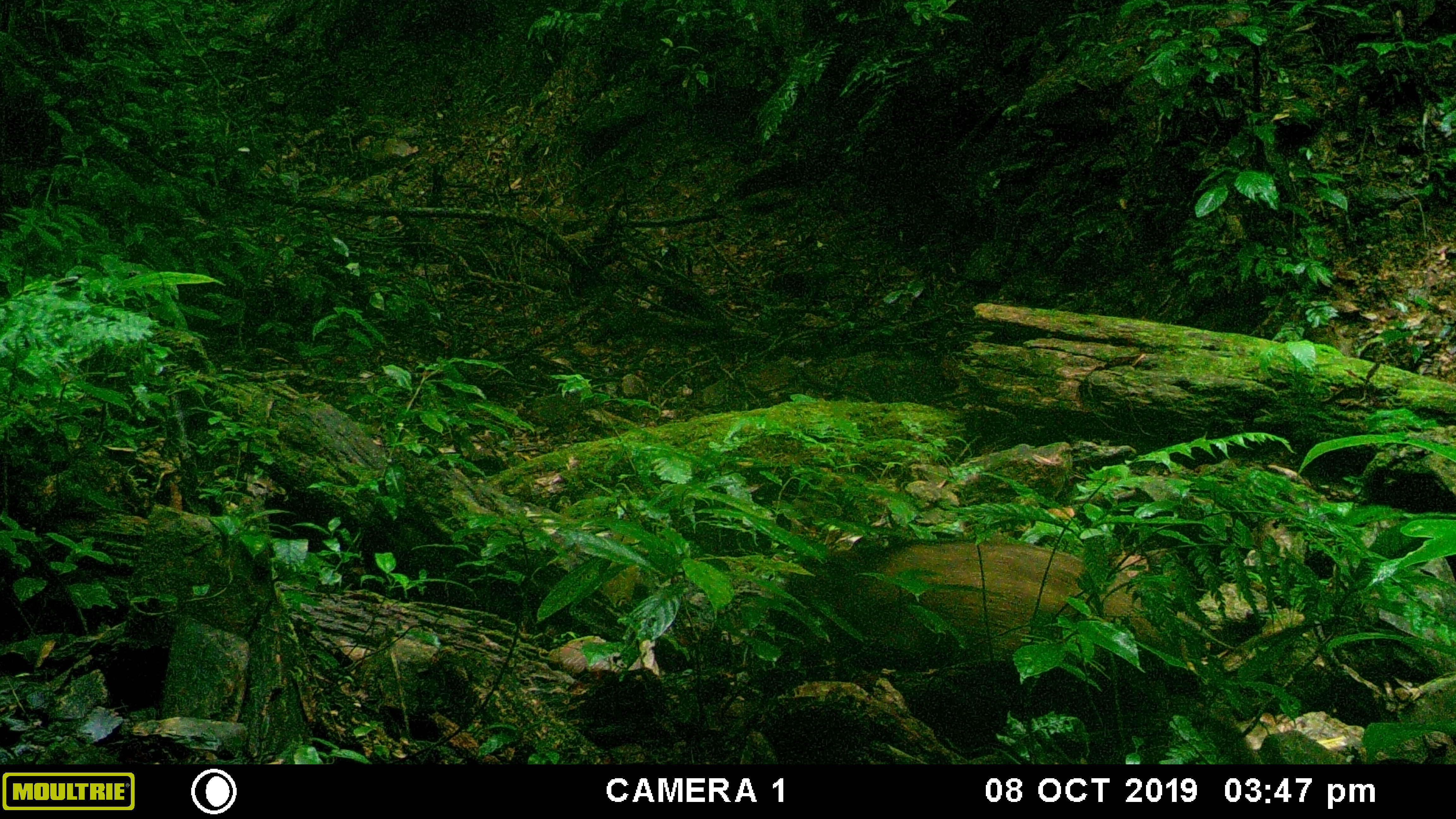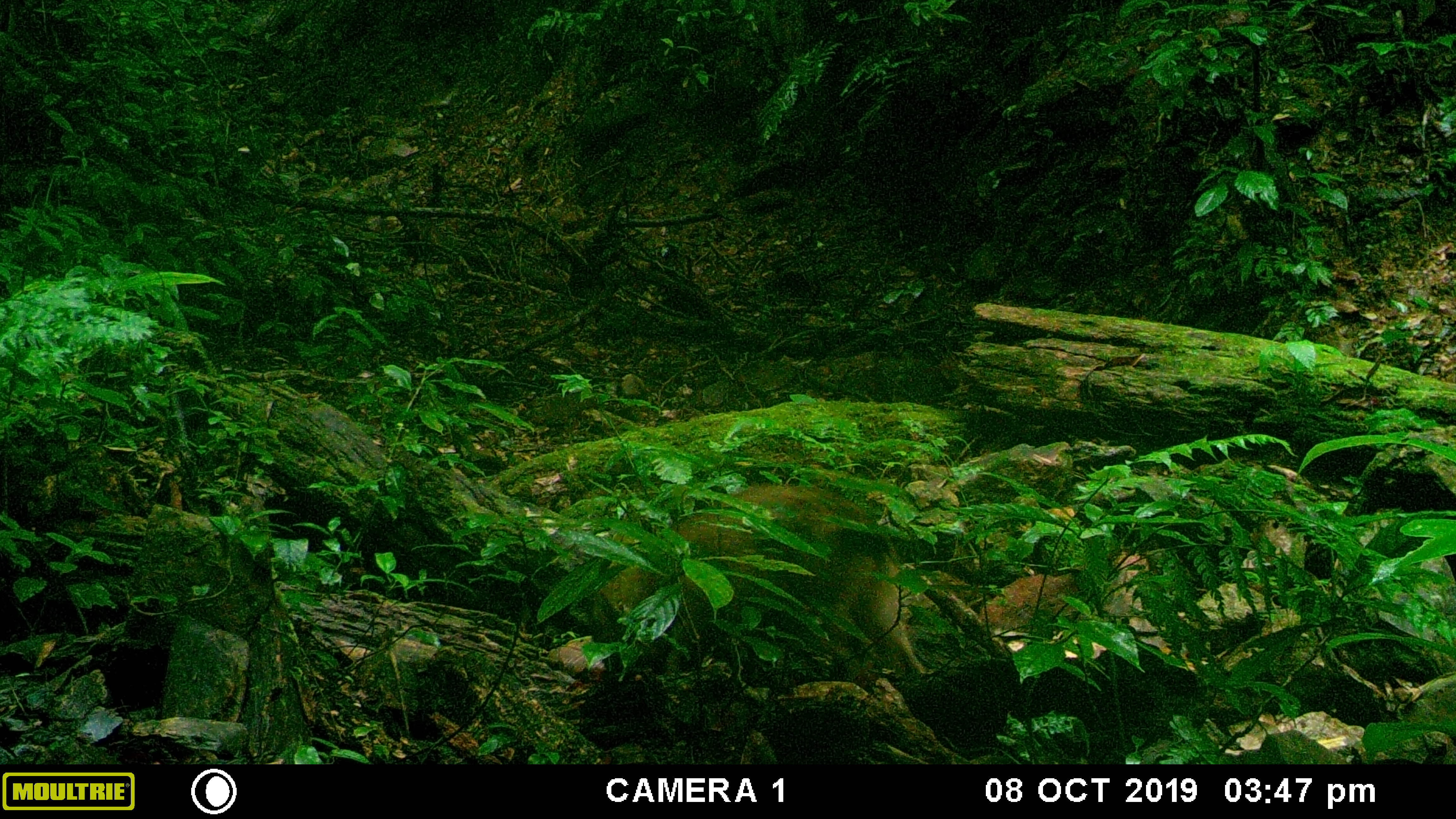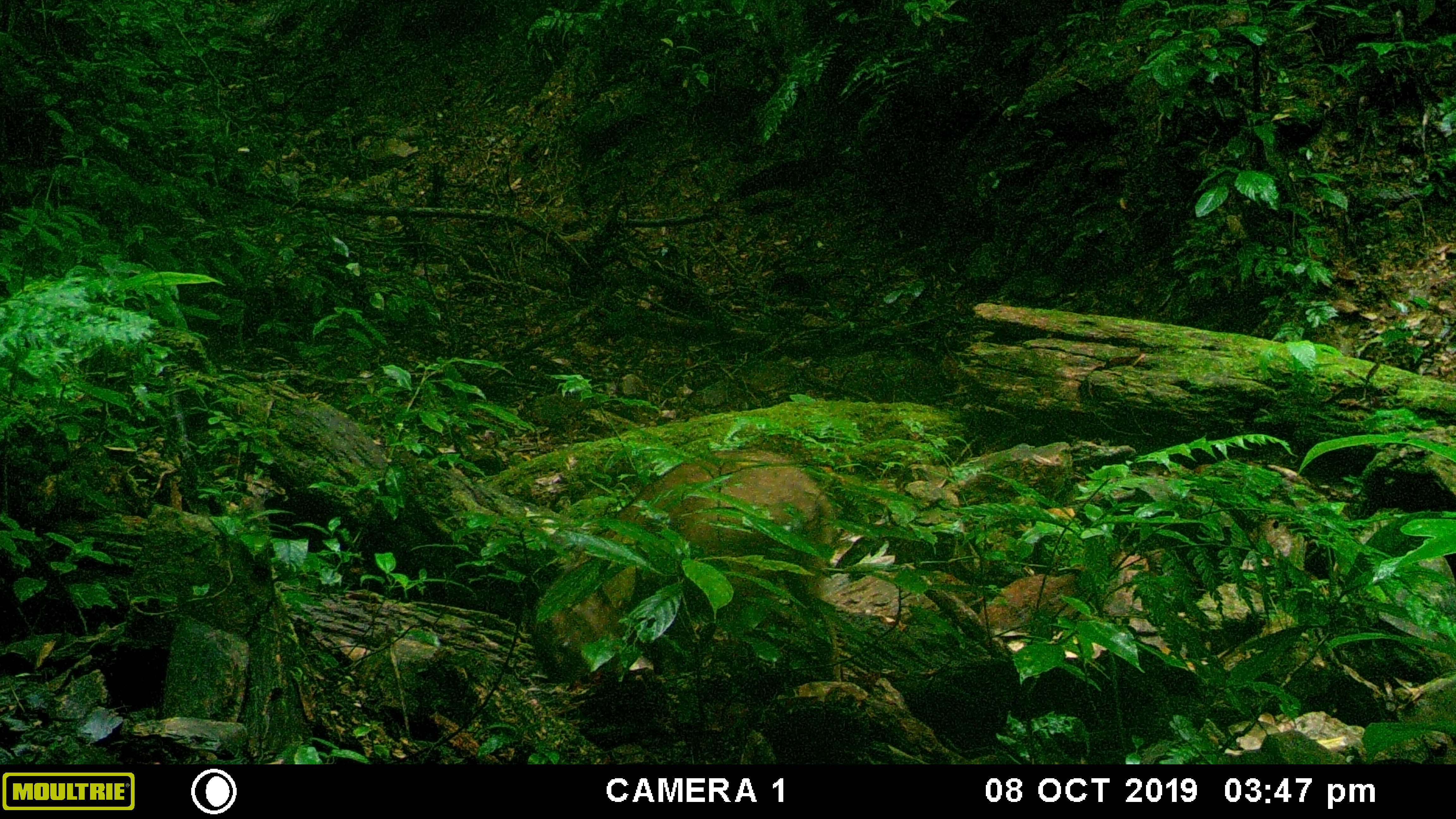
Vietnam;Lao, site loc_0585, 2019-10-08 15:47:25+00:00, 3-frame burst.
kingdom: Animalia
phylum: Chordata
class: Mammalia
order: Artiodactyla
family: Suidae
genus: Sus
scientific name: Sus scrofa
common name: eurasian wild pig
Eurasian wild pig (Sus scrofa). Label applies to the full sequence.